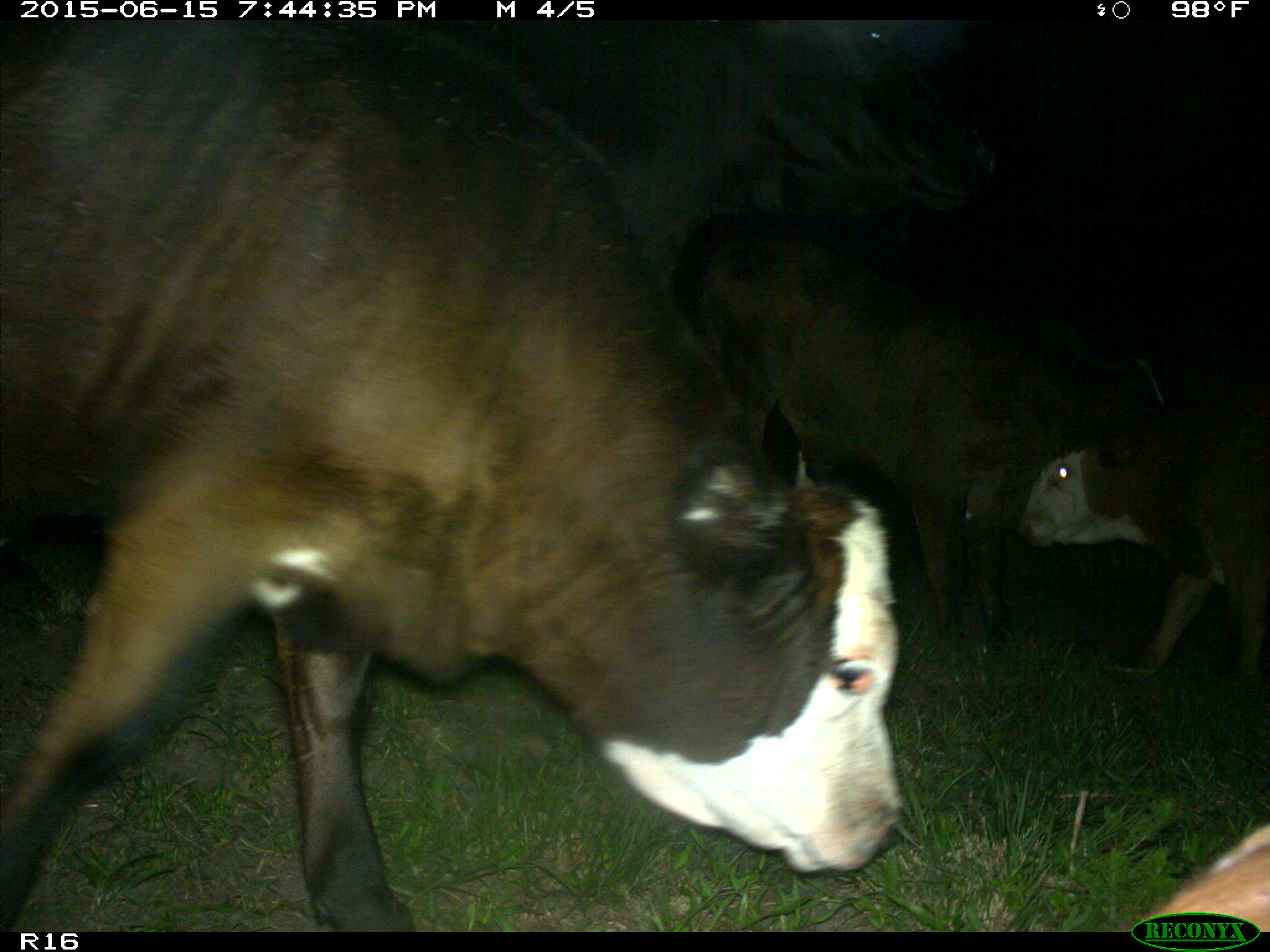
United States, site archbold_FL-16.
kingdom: Animalia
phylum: Chordata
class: Mammalia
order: Artiodactyla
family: Bovidae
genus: Bos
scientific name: Bos taurus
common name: domestic cow